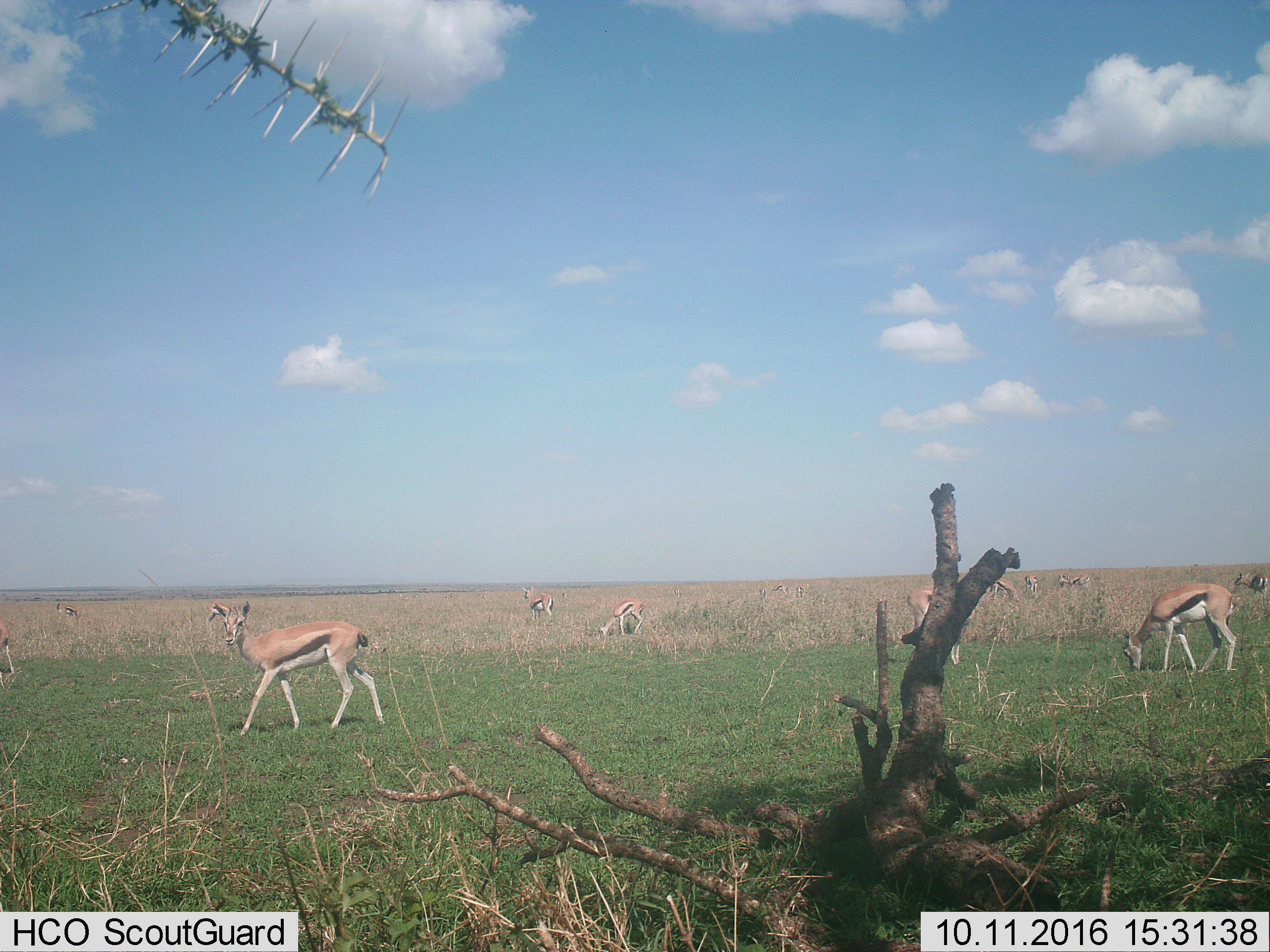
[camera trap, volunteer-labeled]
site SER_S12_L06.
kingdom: Animalia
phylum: Chordata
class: Mammalia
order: Artiodactyla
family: Bovidae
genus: Eudorcas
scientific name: Eudorcas thomsonii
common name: thomson's gazelle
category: gazellethomsons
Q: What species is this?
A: Gazellethomsons (thomson's gazelle) (Eudorcas thomsonii).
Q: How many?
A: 11-50.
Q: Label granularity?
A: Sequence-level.